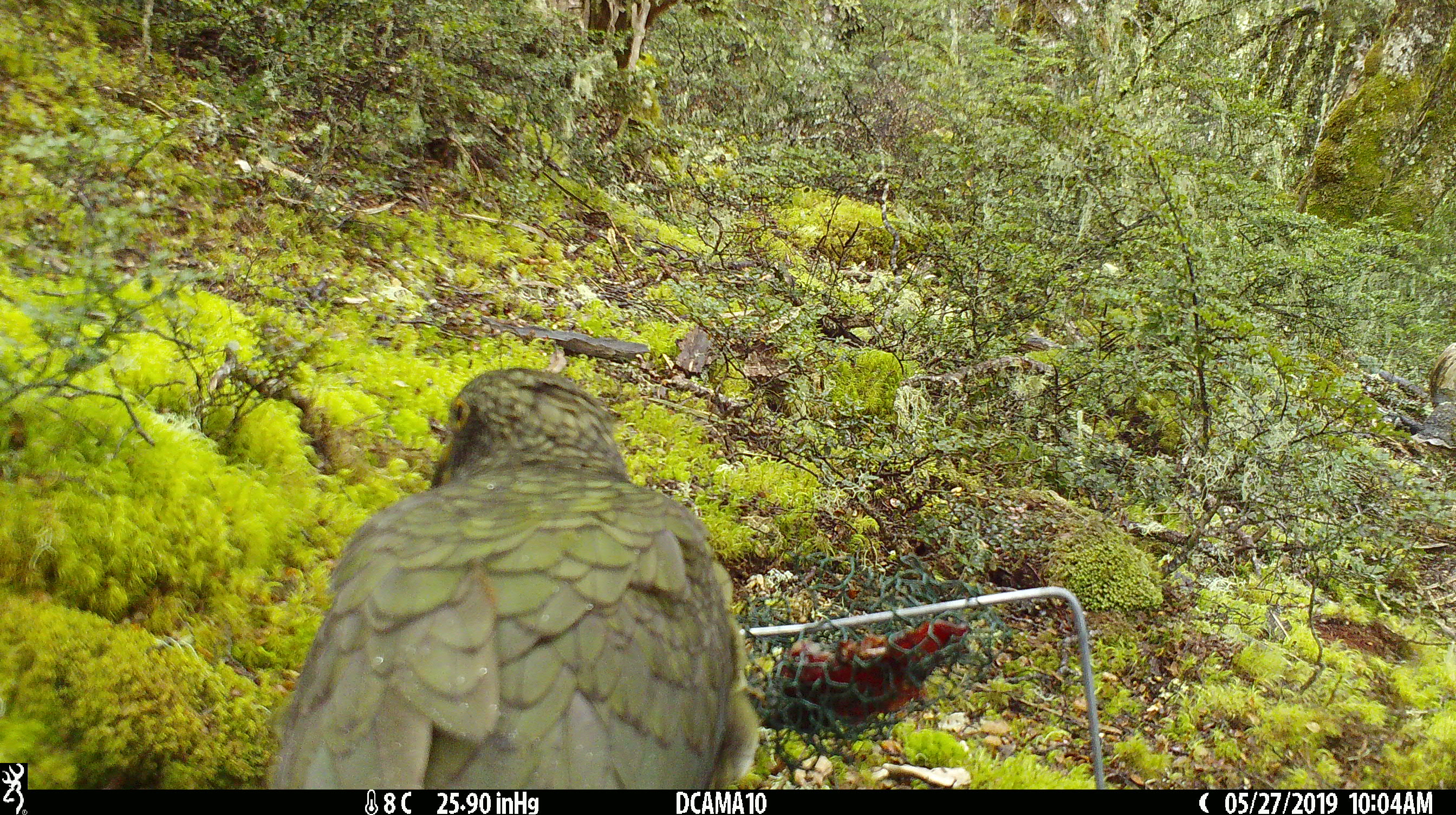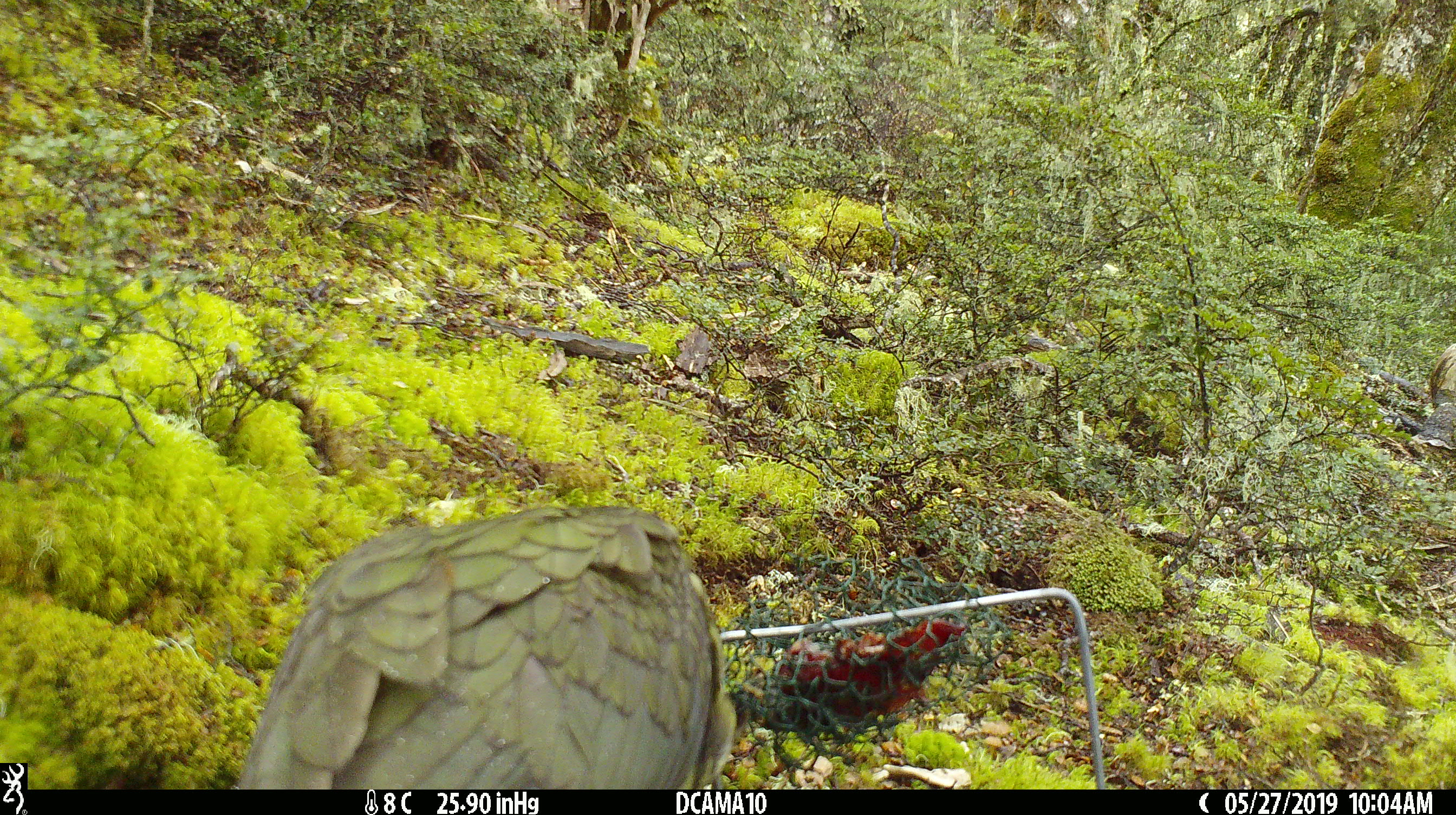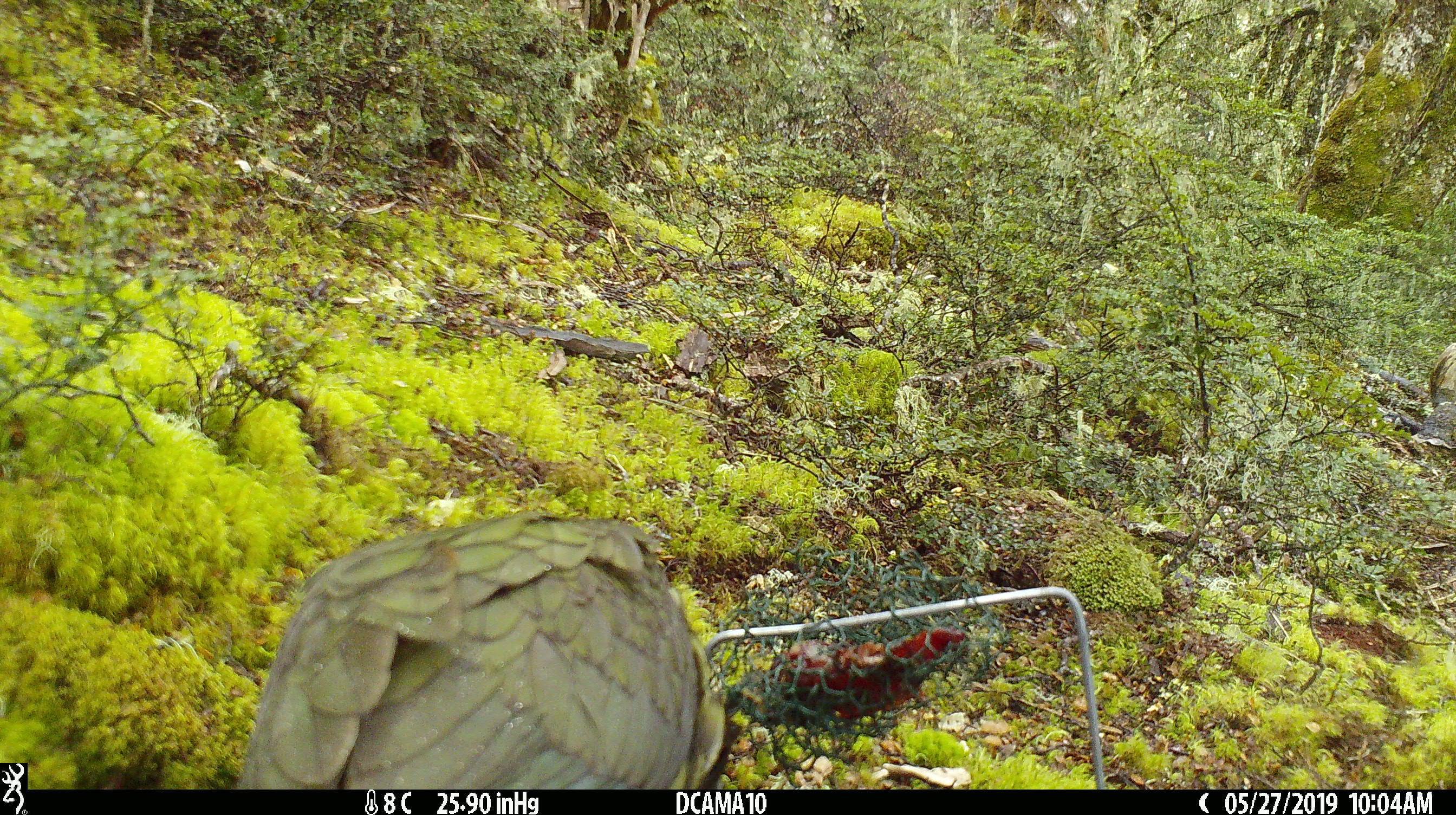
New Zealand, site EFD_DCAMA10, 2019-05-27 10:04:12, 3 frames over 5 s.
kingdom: Animalia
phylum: Chordata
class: Aves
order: Psittaciformes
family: Strigopidae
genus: Nestor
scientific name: Nestor notabilis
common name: kea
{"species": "kea (Nestor notabilis)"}